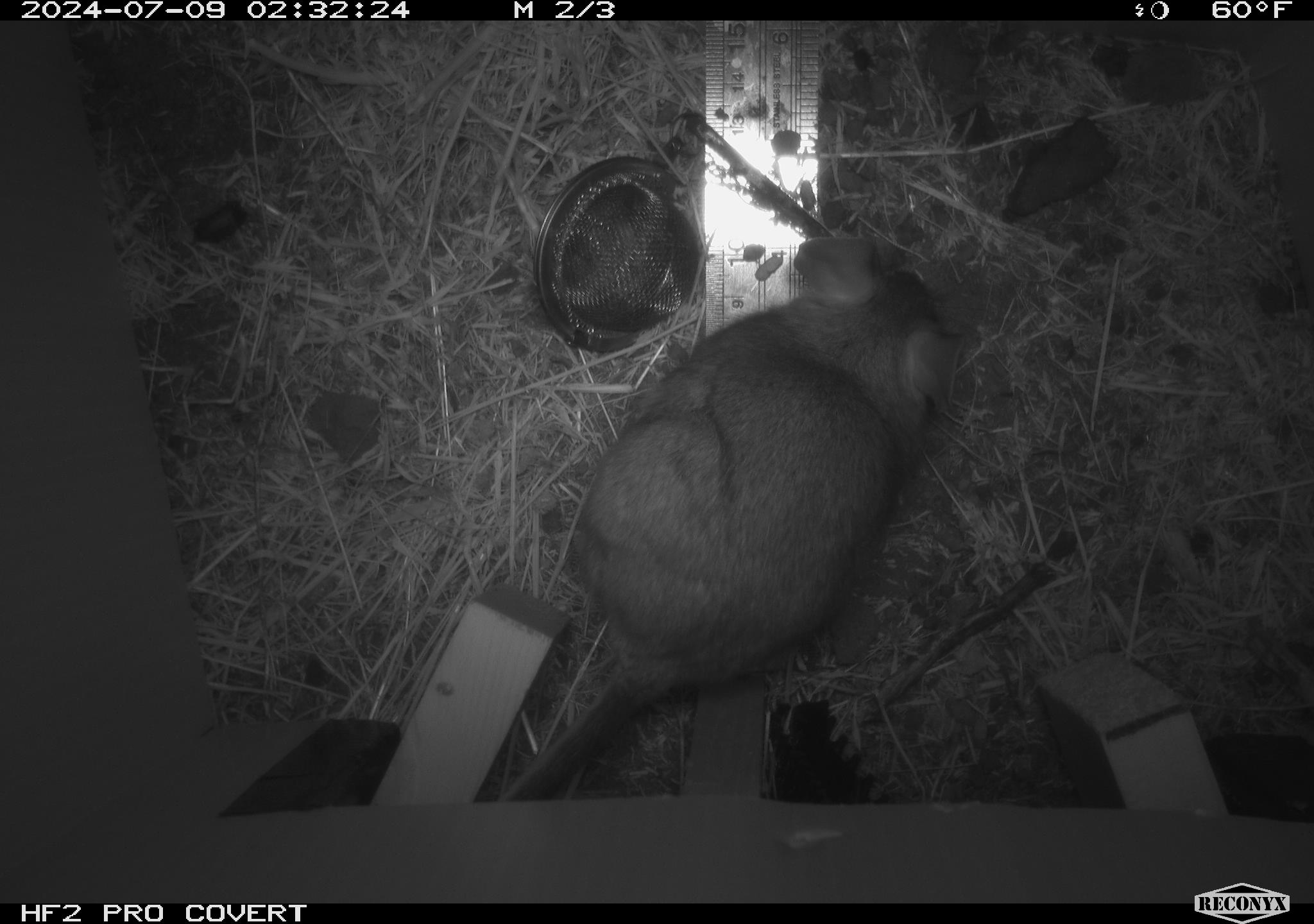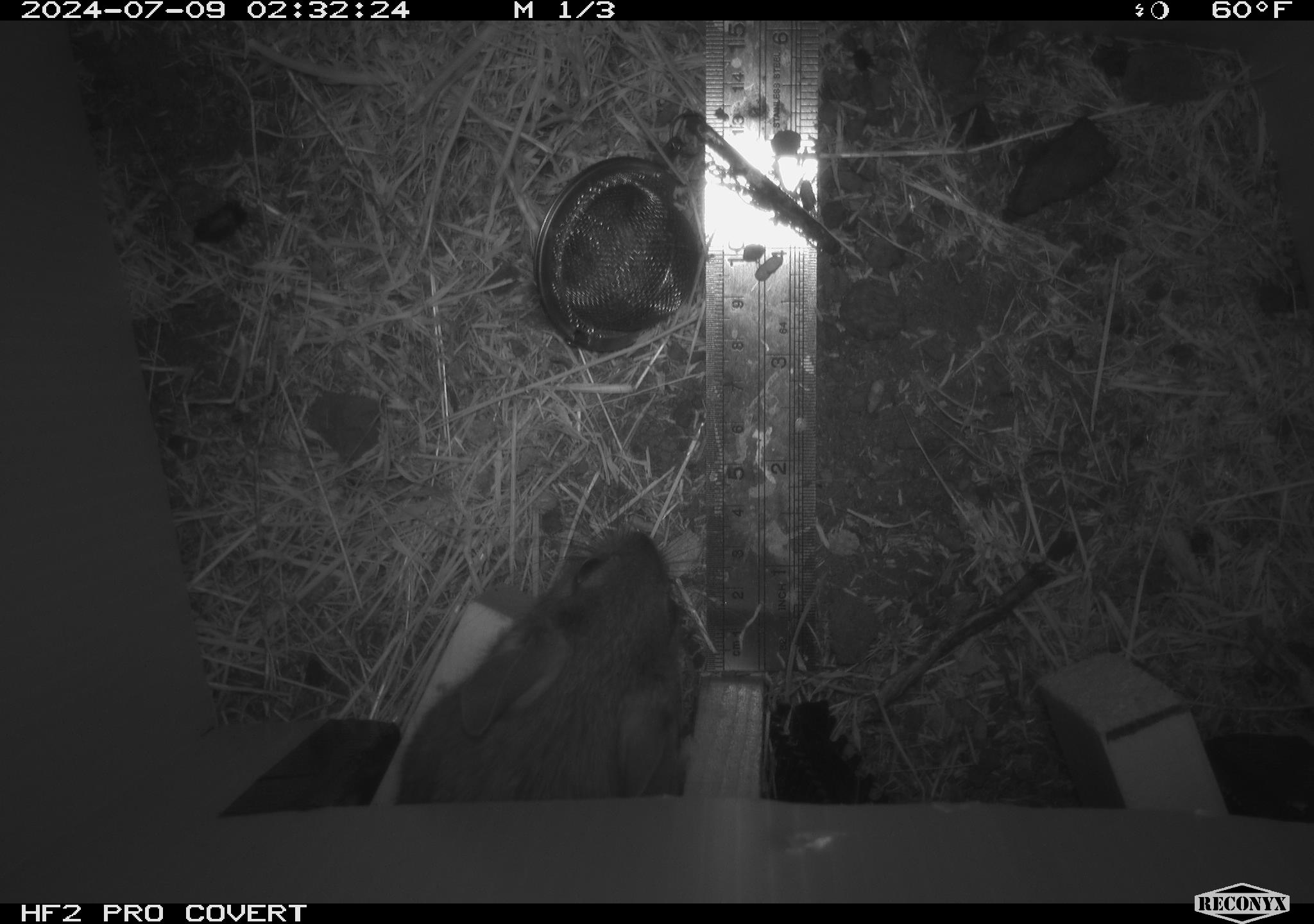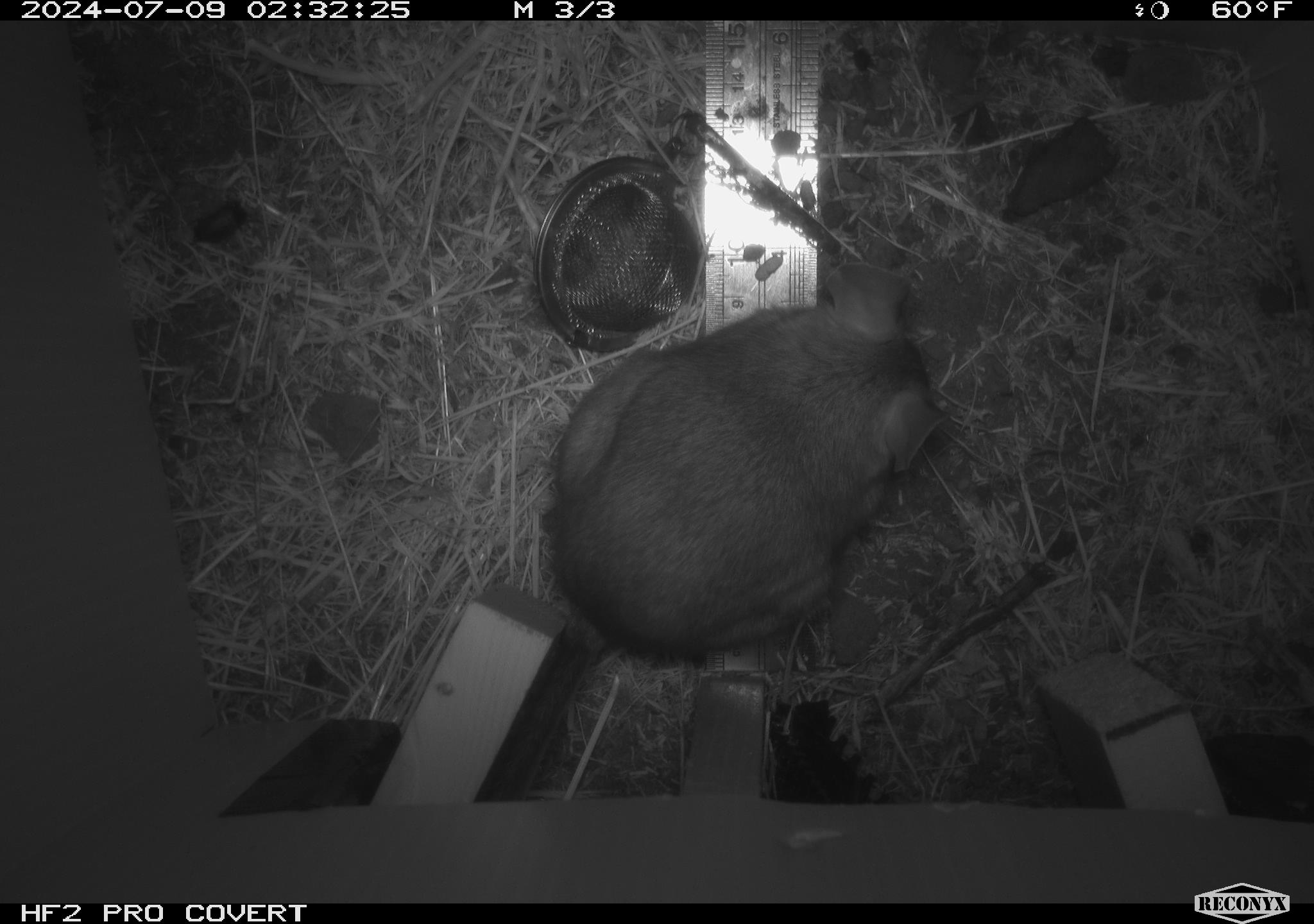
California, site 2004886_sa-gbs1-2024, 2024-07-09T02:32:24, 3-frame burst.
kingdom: Animalia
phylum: Chordata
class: Mammalia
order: Rodentia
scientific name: Rodentia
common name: woodrat or rat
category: woodrat or rat species